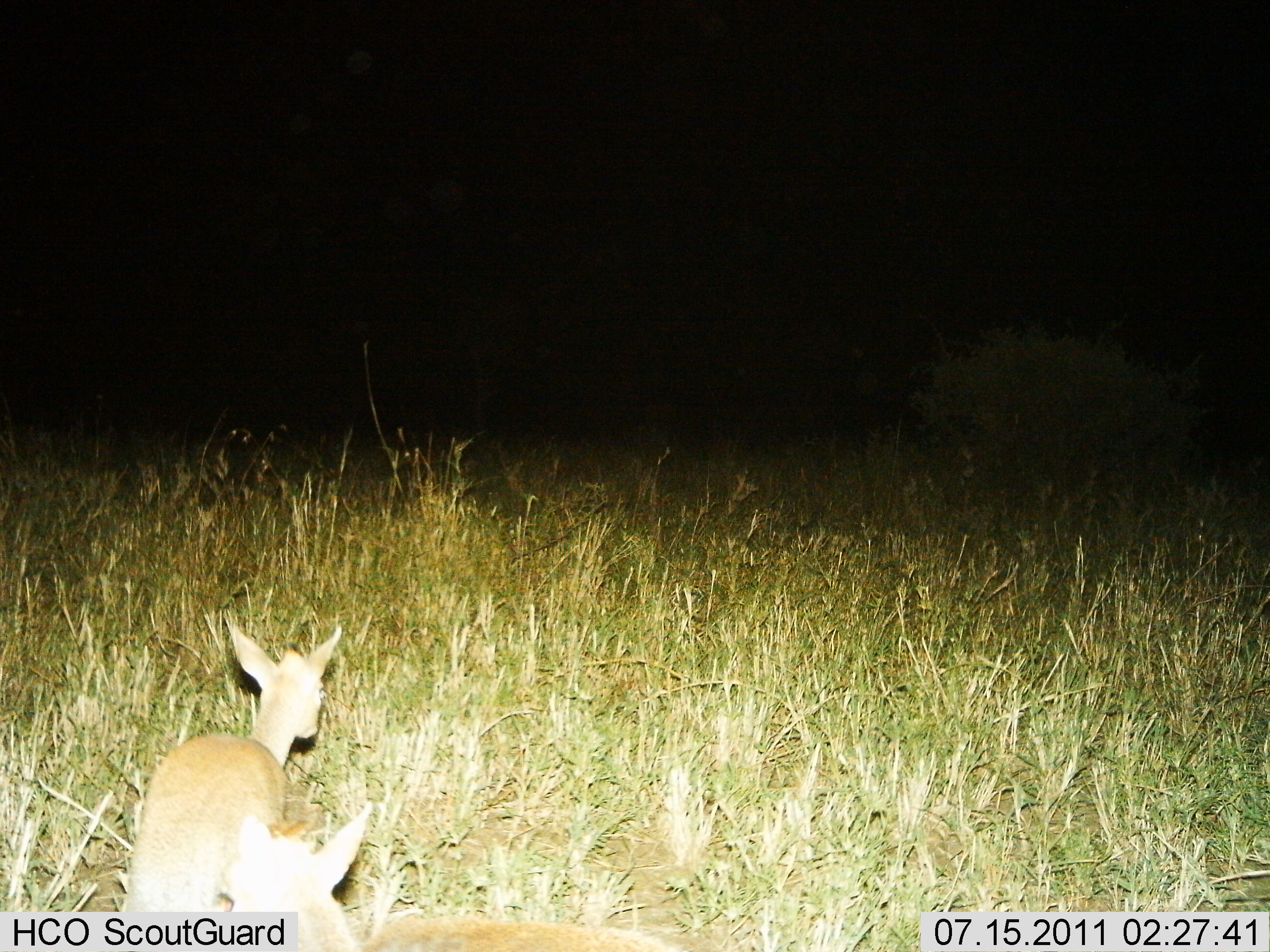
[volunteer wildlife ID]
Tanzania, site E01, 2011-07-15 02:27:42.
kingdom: Animalia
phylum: Chordata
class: Mammalia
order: Artiodactyla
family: Bovidae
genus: Madoqua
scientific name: Madoqua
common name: dikdik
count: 1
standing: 27%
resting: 9%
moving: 64%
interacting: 0%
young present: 0%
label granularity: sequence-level